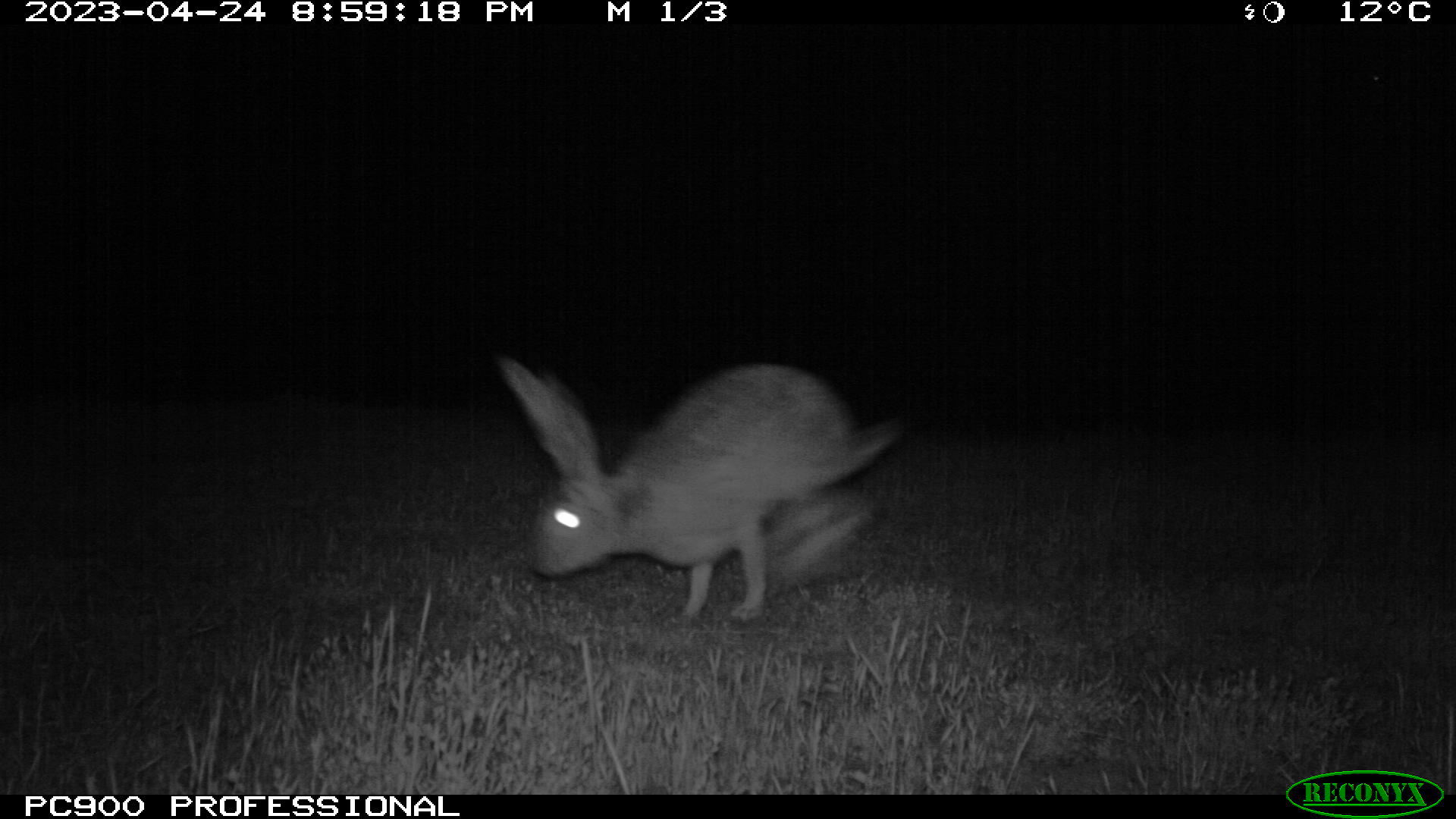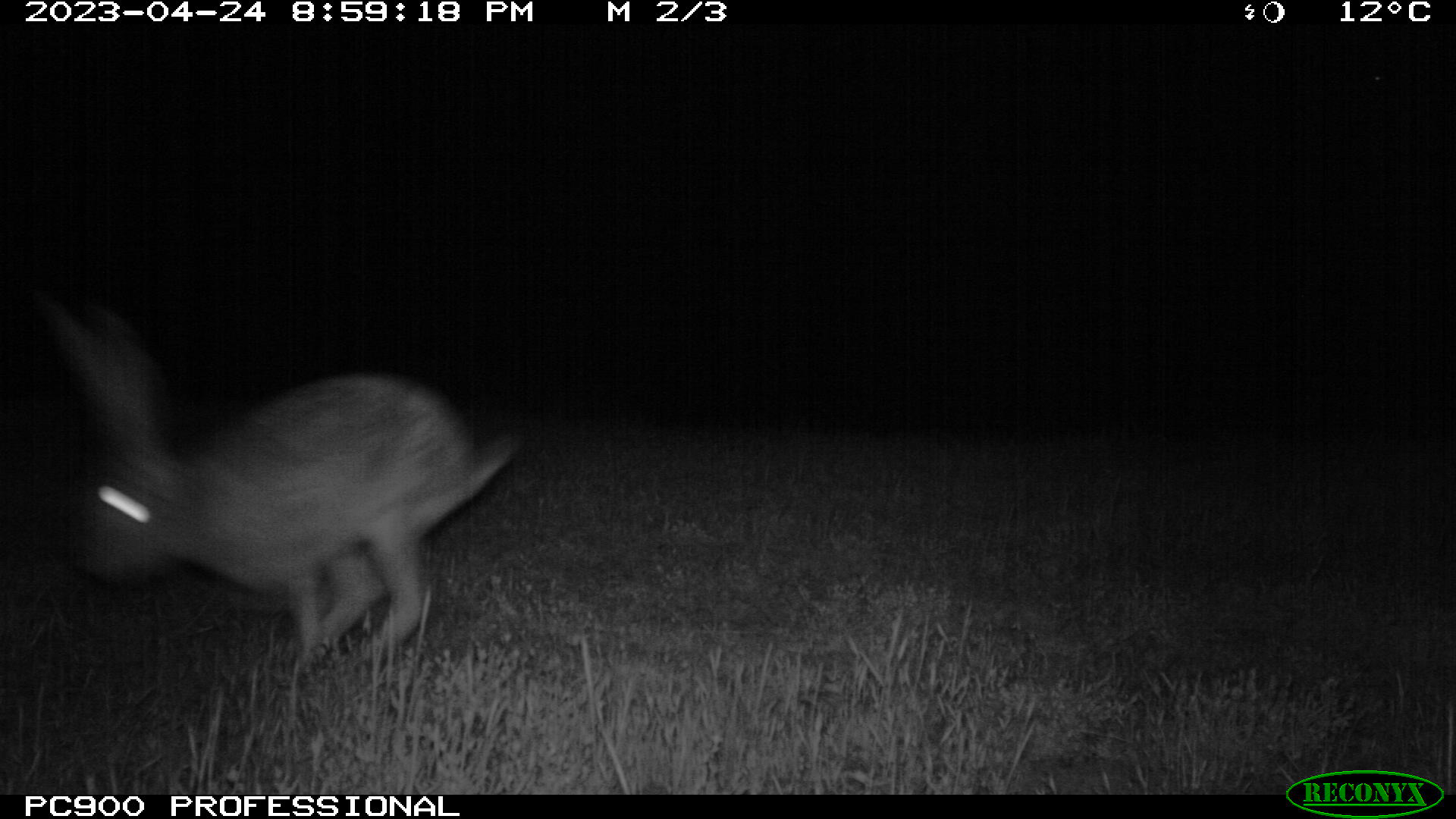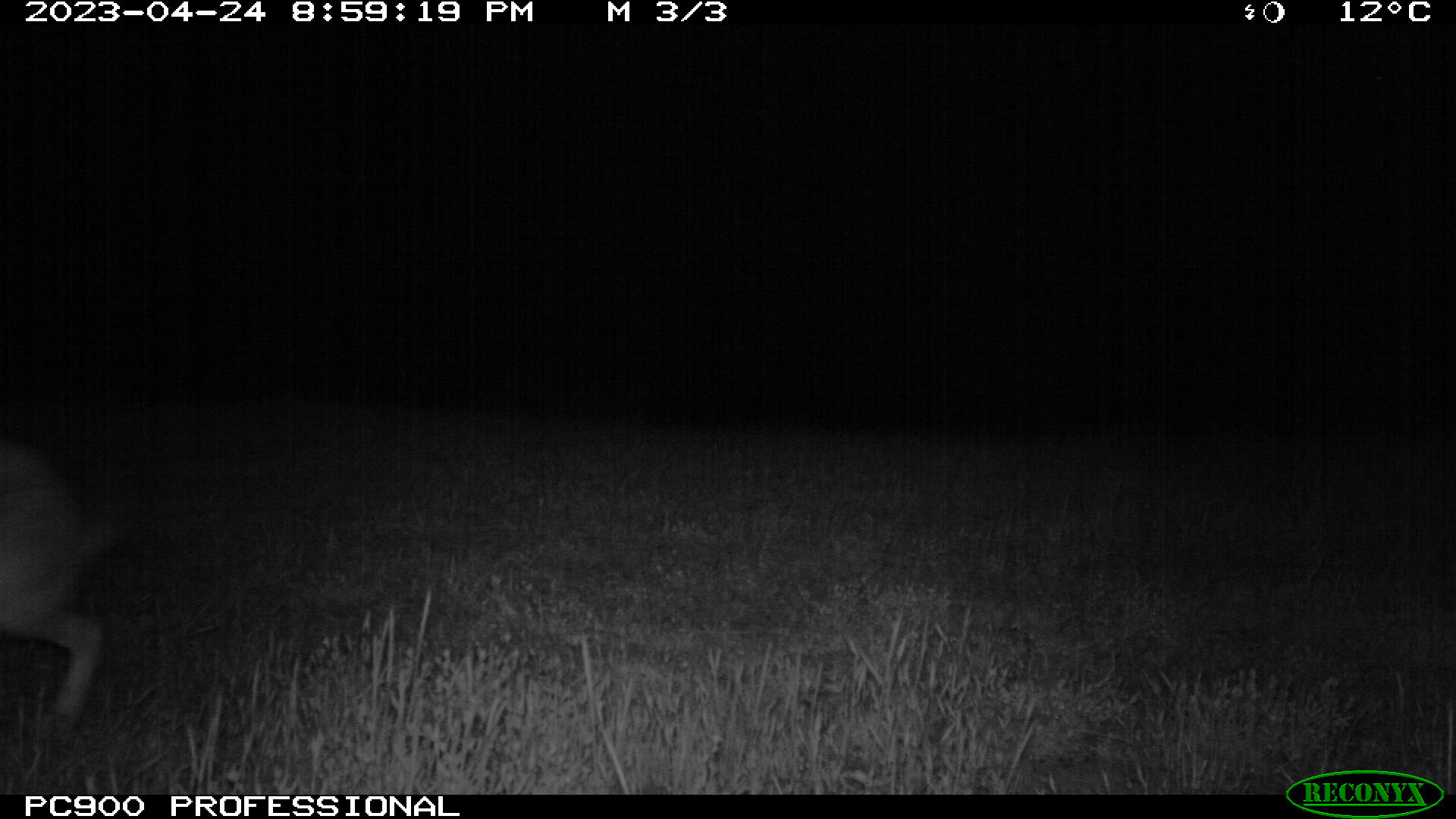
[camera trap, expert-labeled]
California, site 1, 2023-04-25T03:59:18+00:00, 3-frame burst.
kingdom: Animalia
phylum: Chordata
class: Mammalia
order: Lagomorpha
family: Leporidae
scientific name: Leporidae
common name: rabbit